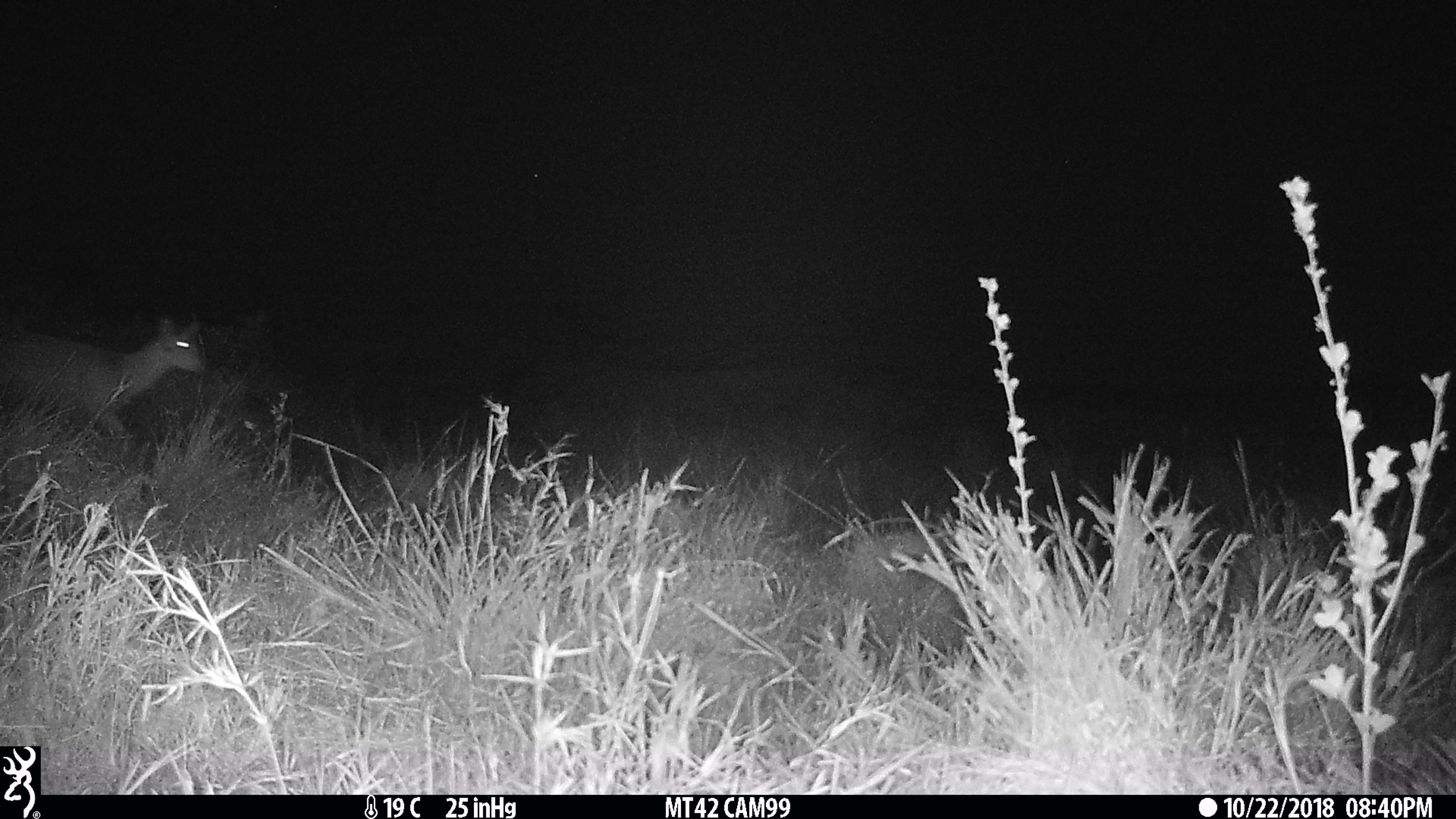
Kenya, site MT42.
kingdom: Animalia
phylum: Chordata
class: Mammalia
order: Artiodactyla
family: Bovidae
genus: Ourebia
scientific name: Ourebia ourebi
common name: oribi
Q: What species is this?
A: Oribi (Ourebia ourebi).